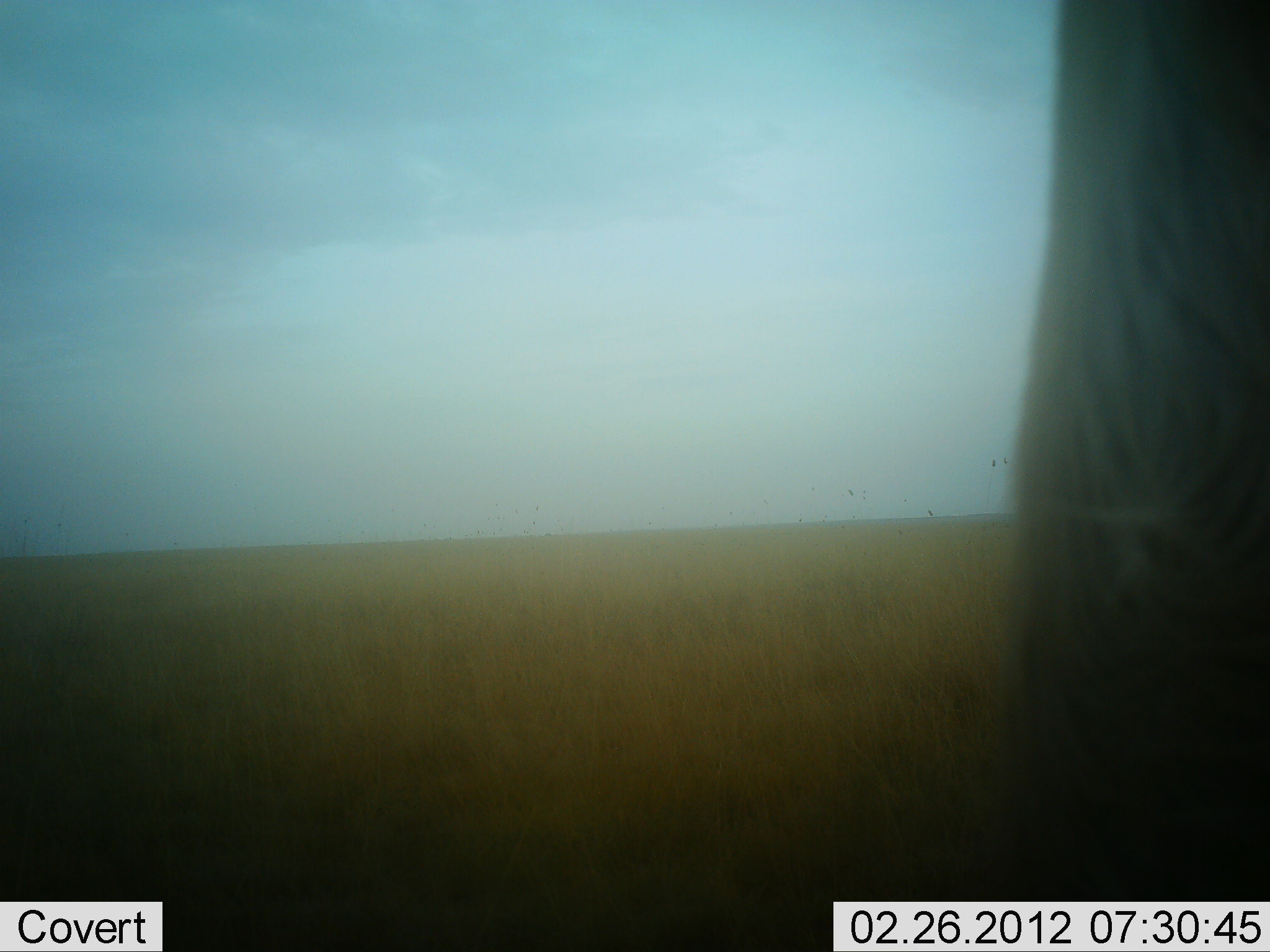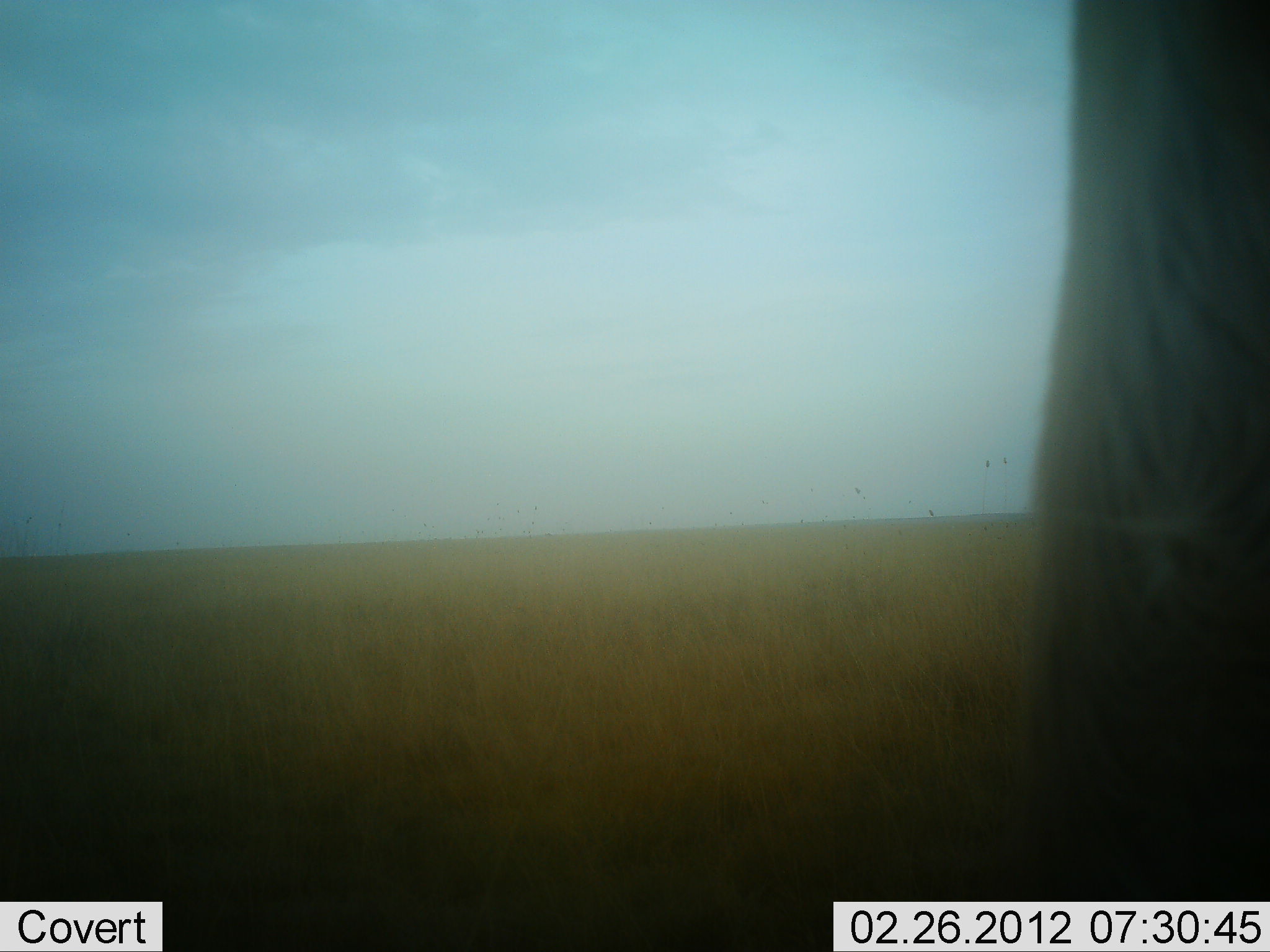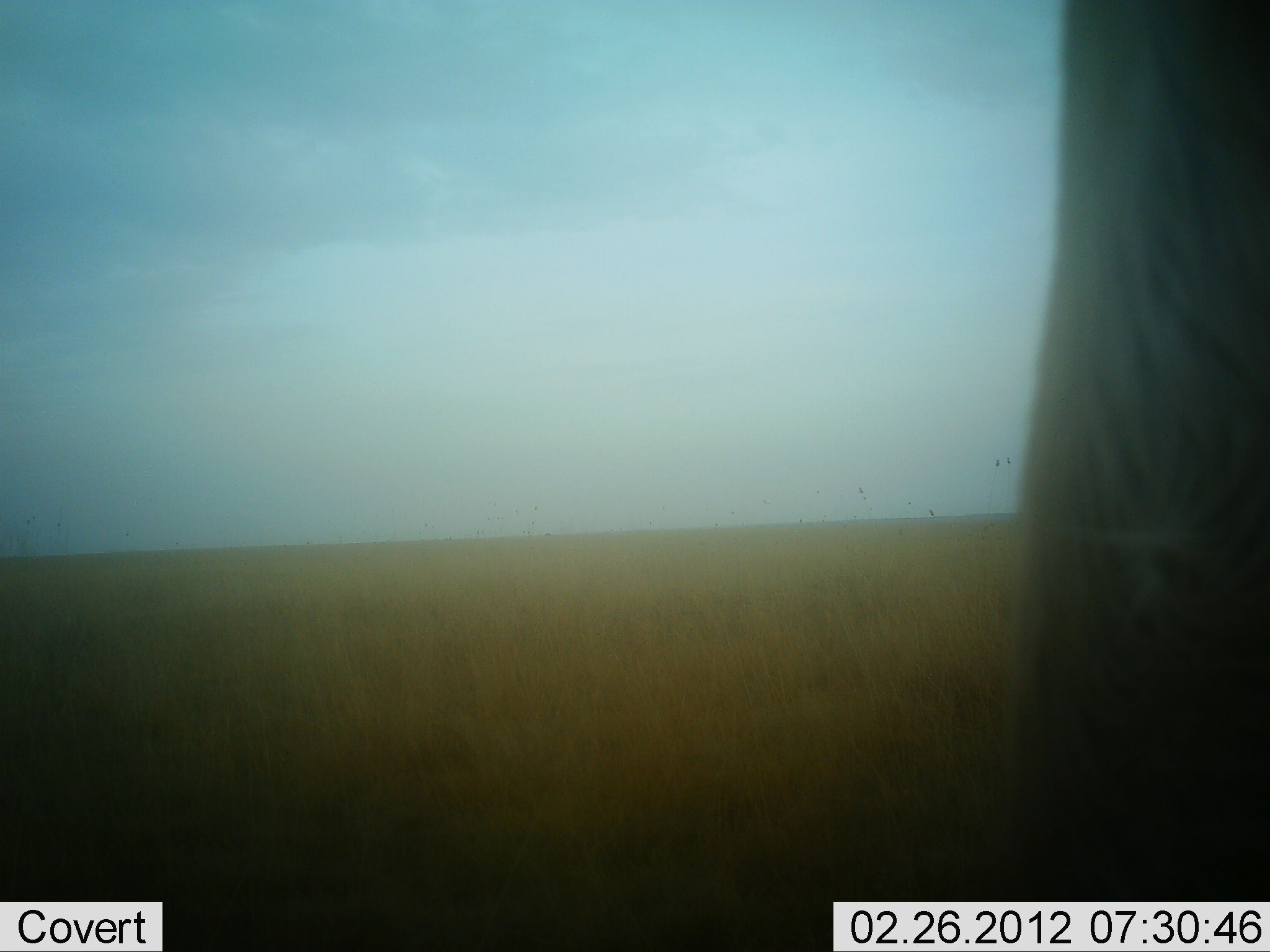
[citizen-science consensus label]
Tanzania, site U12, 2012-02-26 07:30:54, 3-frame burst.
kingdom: Animalia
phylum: Chordata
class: Mammalia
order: Artiodactyla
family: Bovidae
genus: Connochaetes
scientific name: Connochaetes taurinus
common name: blue wildebeest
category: wildebeest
Wildebeest (blue wildebeest) (Connochaetes taurinus), count 1. Behavior (volunteer vote fractions): standing 100%, resting 0%, moving 0%, interacting 0%. Young present (vote fraction): 0%. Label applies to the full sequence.